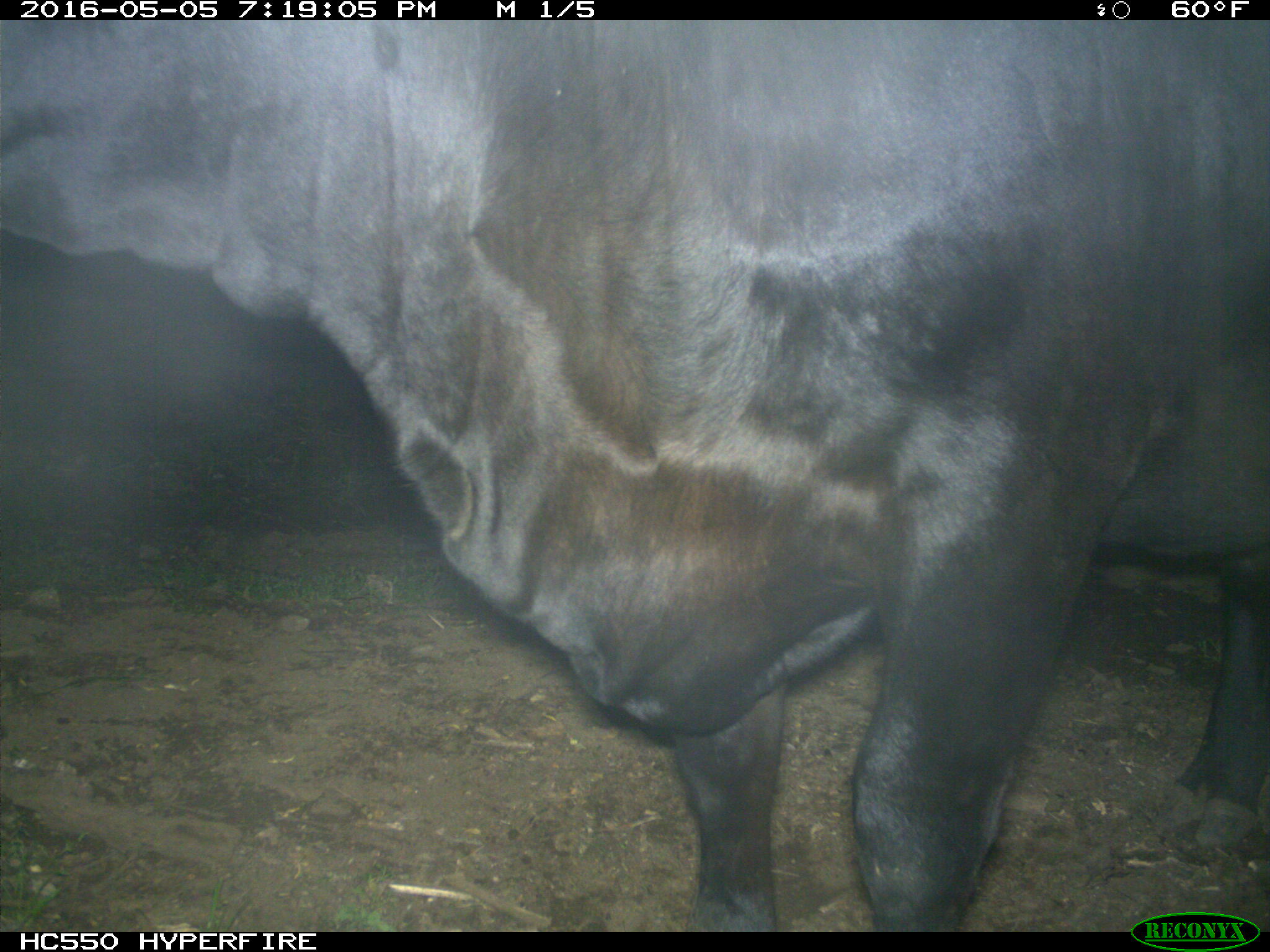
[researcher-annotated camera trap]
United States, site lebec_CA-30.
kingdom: Animalia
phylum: Chordata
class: Mammalia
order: Artiodactyla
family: Bovidae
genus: Bos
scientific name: Bos taurus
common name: domestic cow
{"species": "Bos taurus (domestic cow)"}